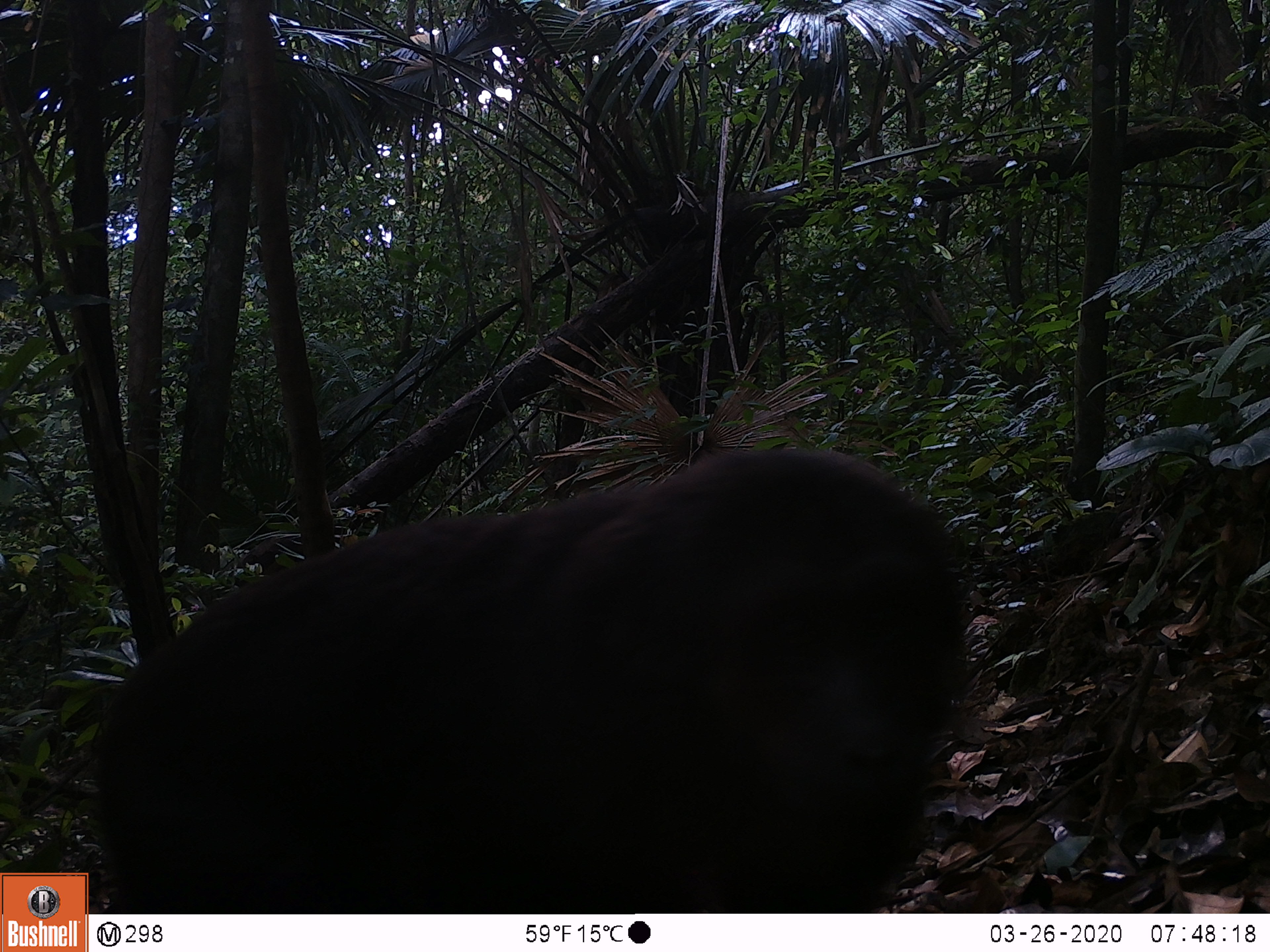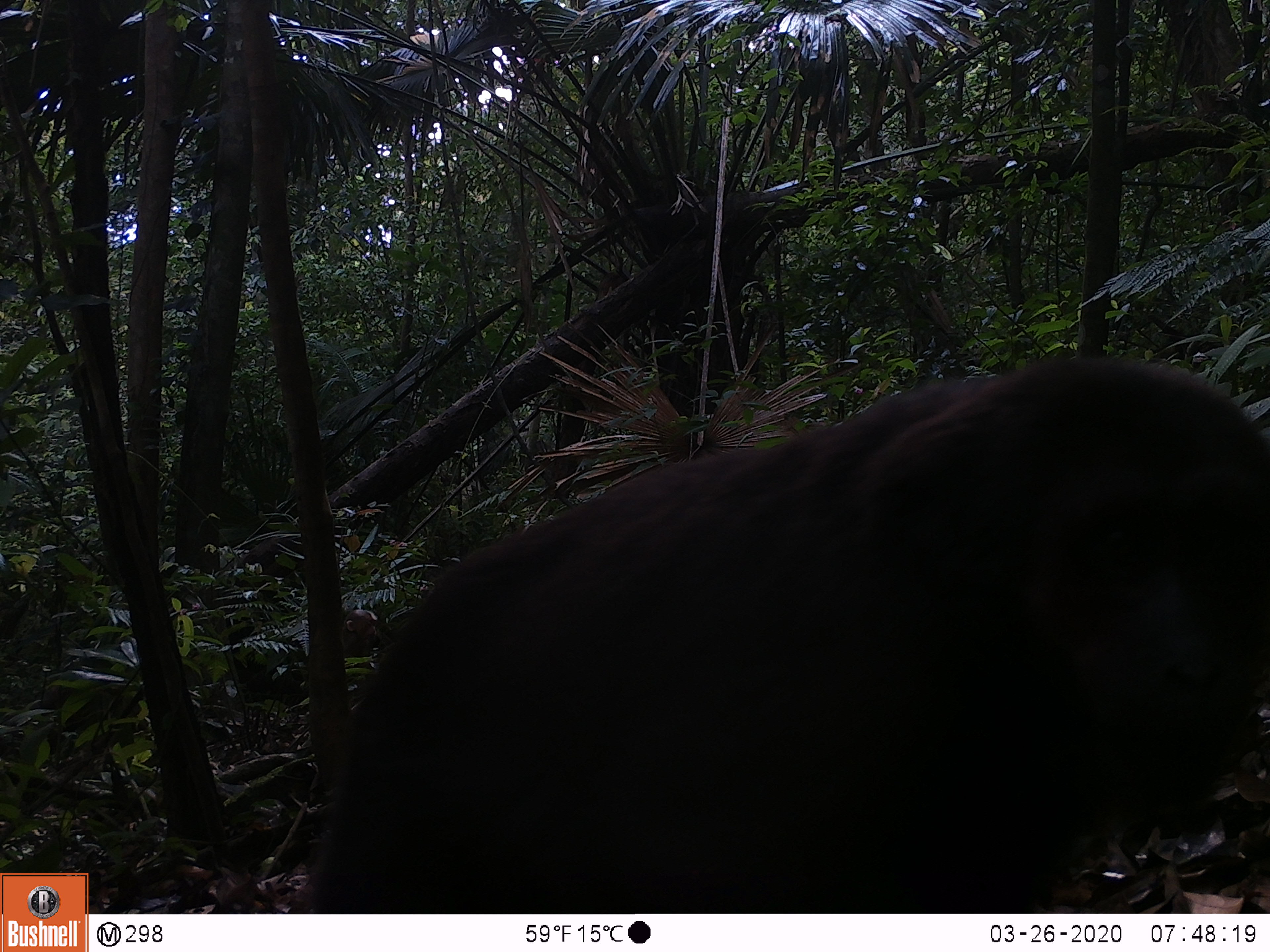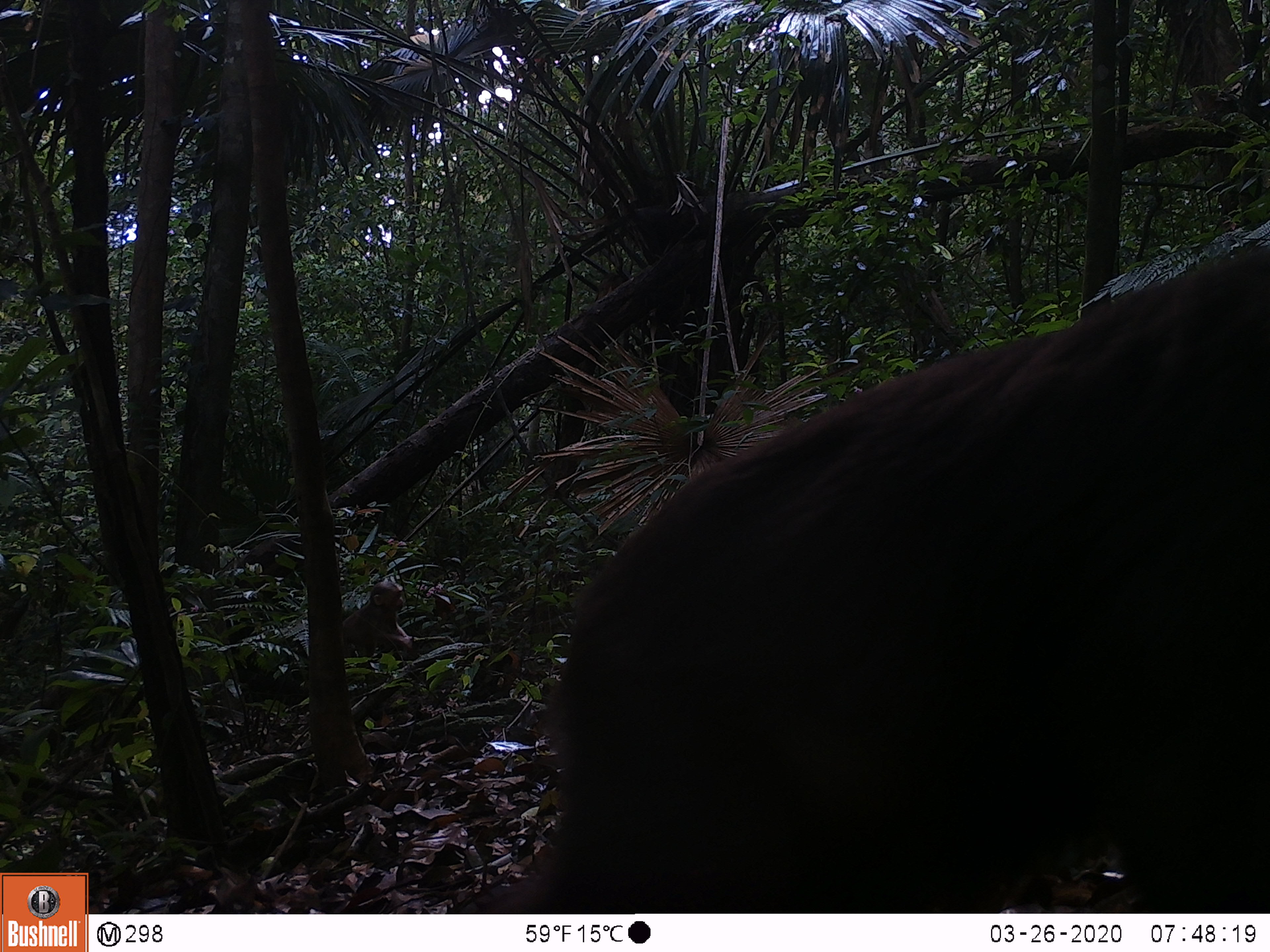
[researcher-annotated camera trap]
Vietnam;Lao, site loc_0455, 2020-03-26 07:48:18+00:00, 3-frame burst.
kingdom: Animalia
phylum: Chordata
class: Mammalia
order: Primates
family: Cercopithecidae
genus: Macaca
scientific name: Macaca arctoides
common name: stump-tailed macaque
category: stump tailed macaque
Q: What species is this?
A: Stump tailed macaque (stump-tailed macaque) (Macaca arctoides).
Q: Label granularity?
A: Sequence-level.